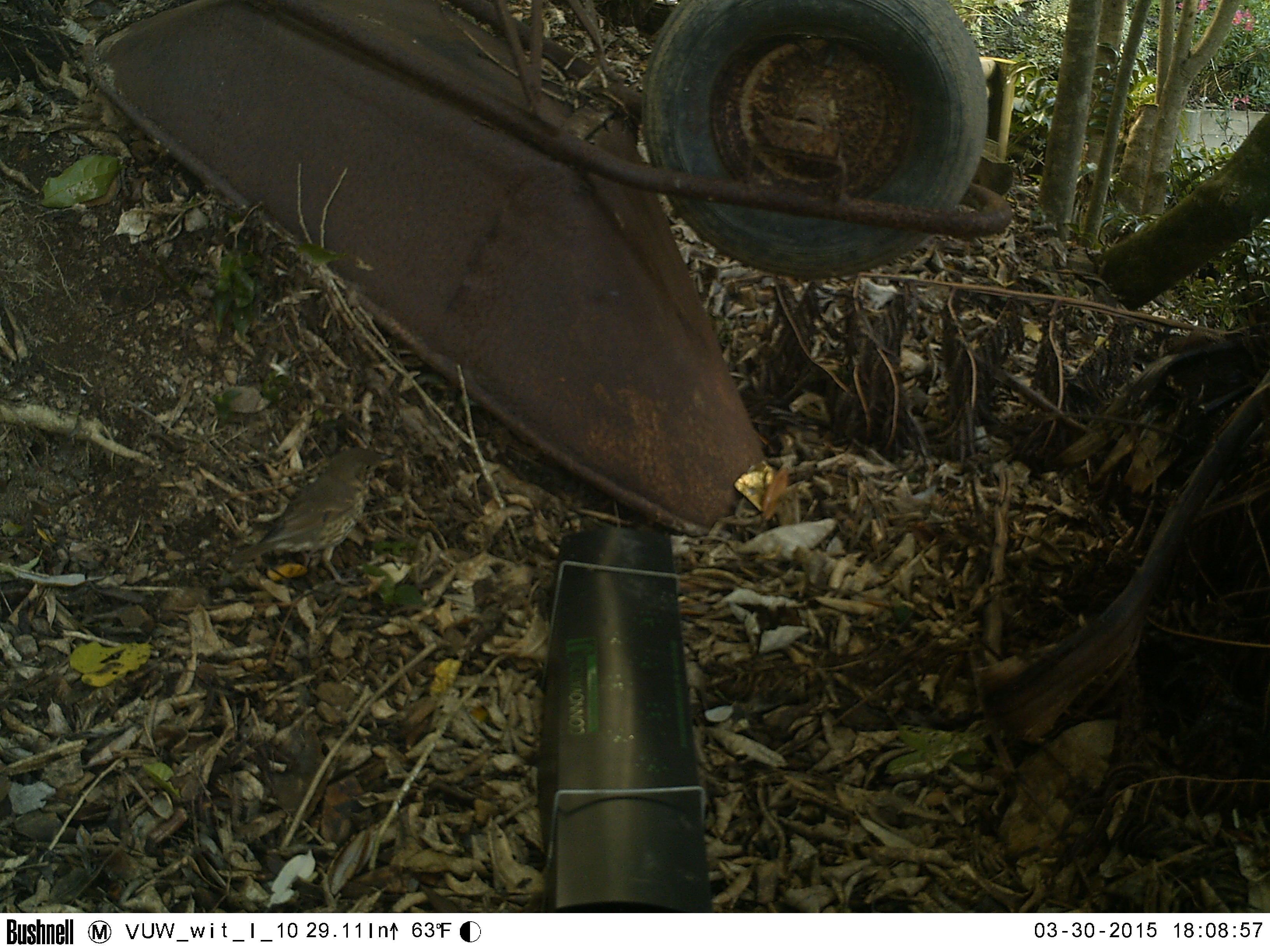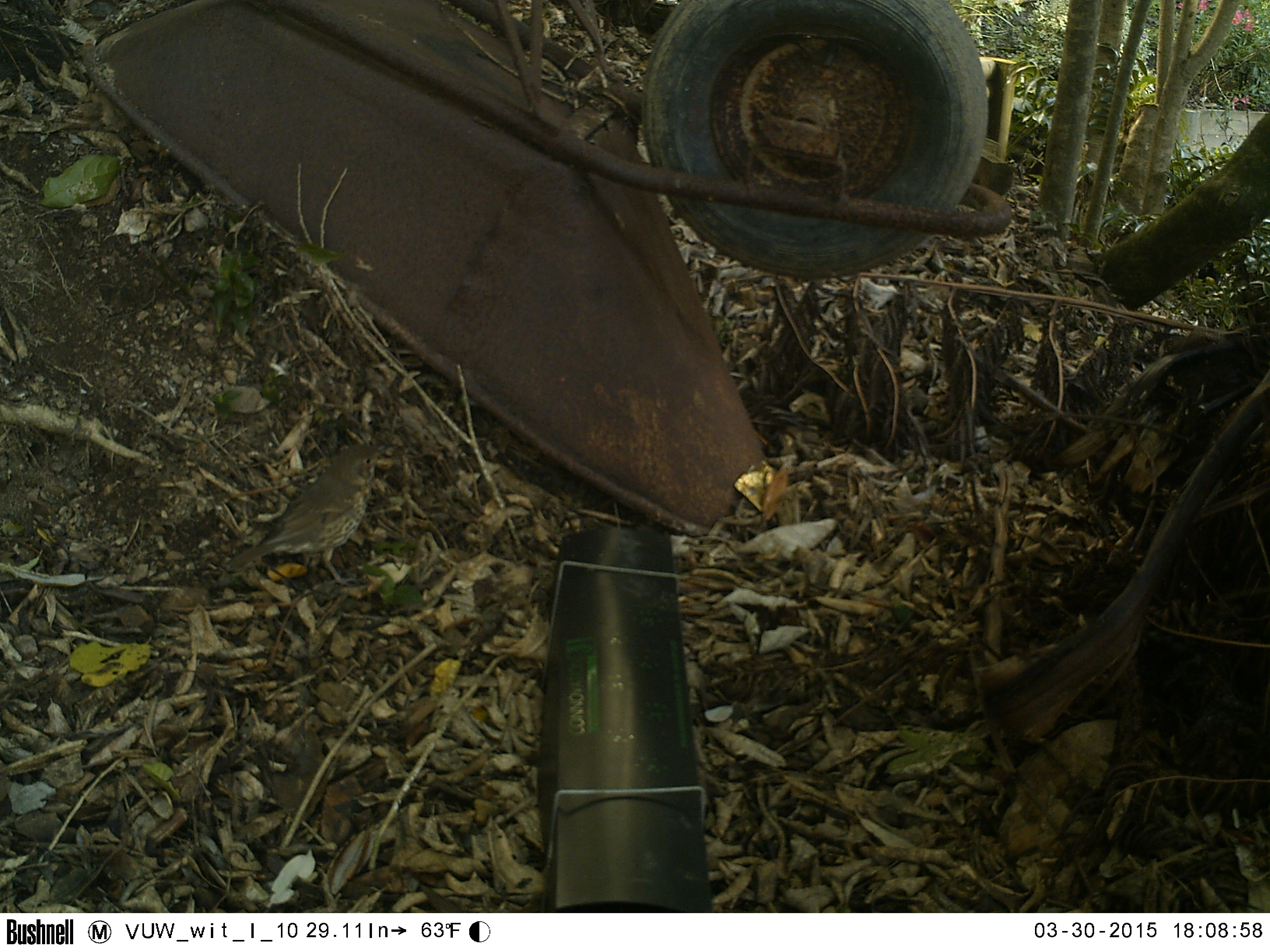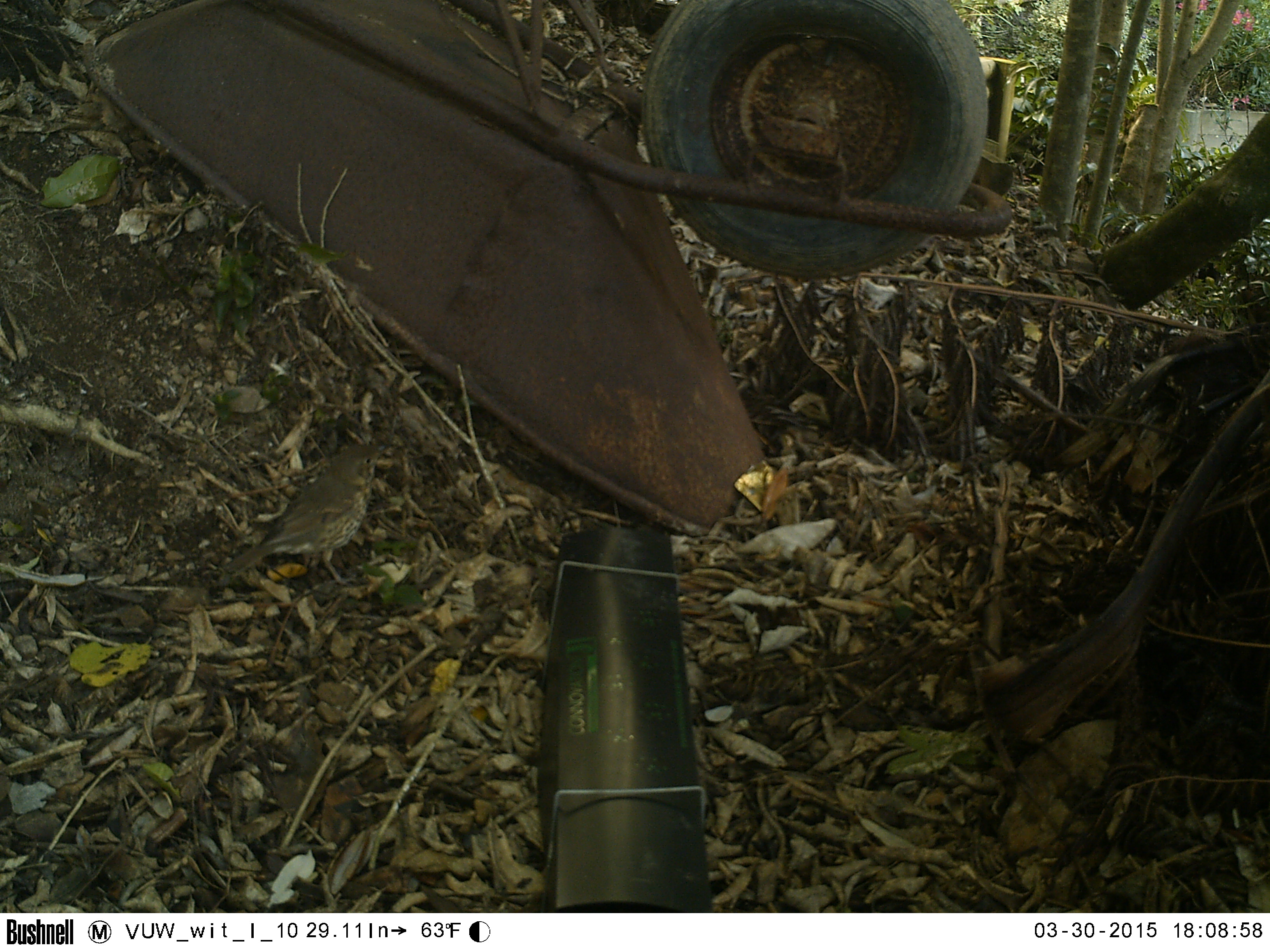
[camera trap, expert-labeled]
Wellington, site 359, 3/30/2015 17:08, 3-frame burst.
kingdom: Animalia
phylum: Chordata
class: Aves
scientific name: Aves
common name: bird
Bird (Aves).